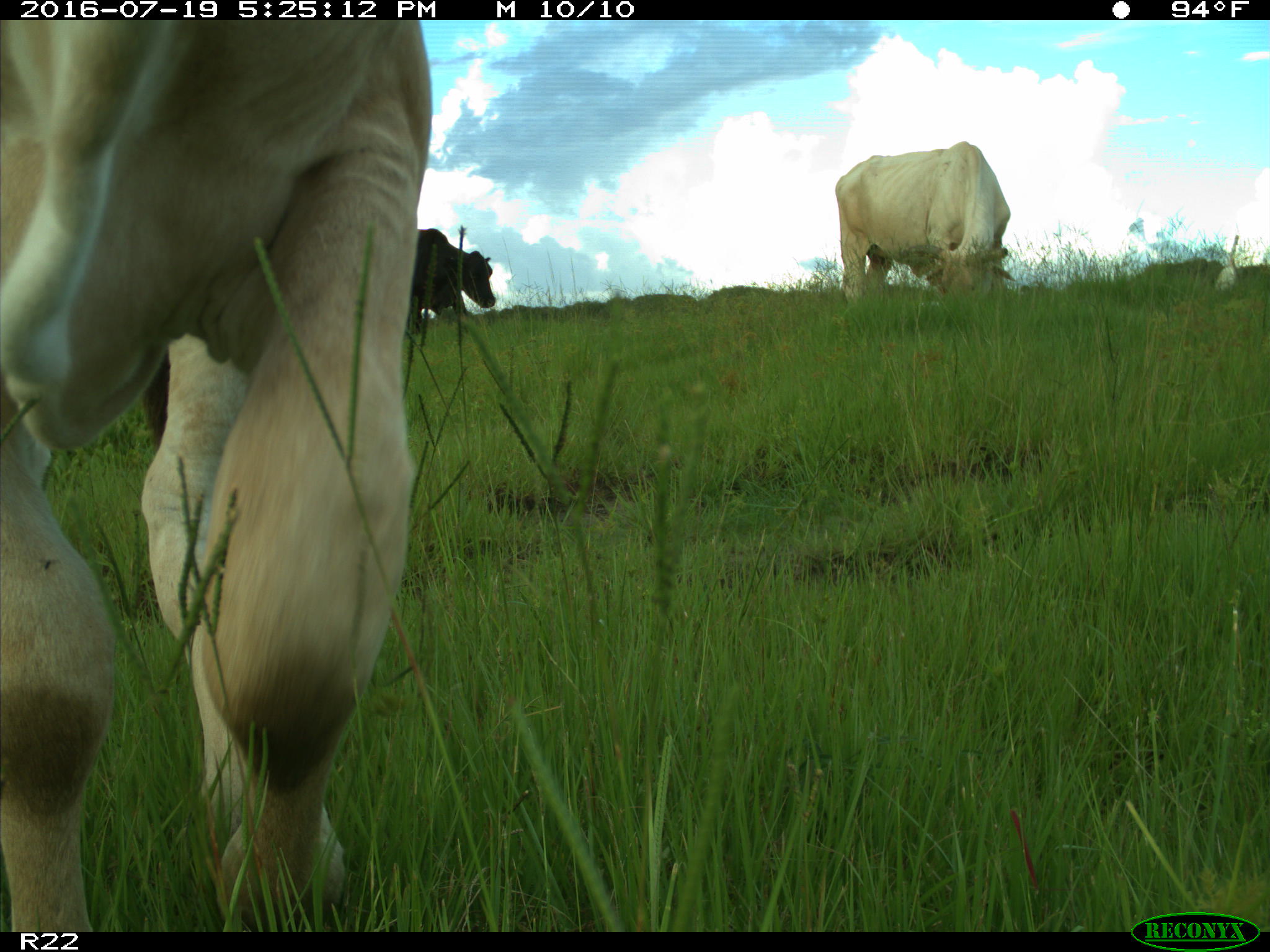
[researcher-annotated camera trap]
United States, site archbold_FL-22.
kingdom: Animalia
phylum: Chordata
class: Mammalia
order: Artiodactyla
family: Bovidae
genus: Bos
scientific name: Bos taurus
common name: domestic cow